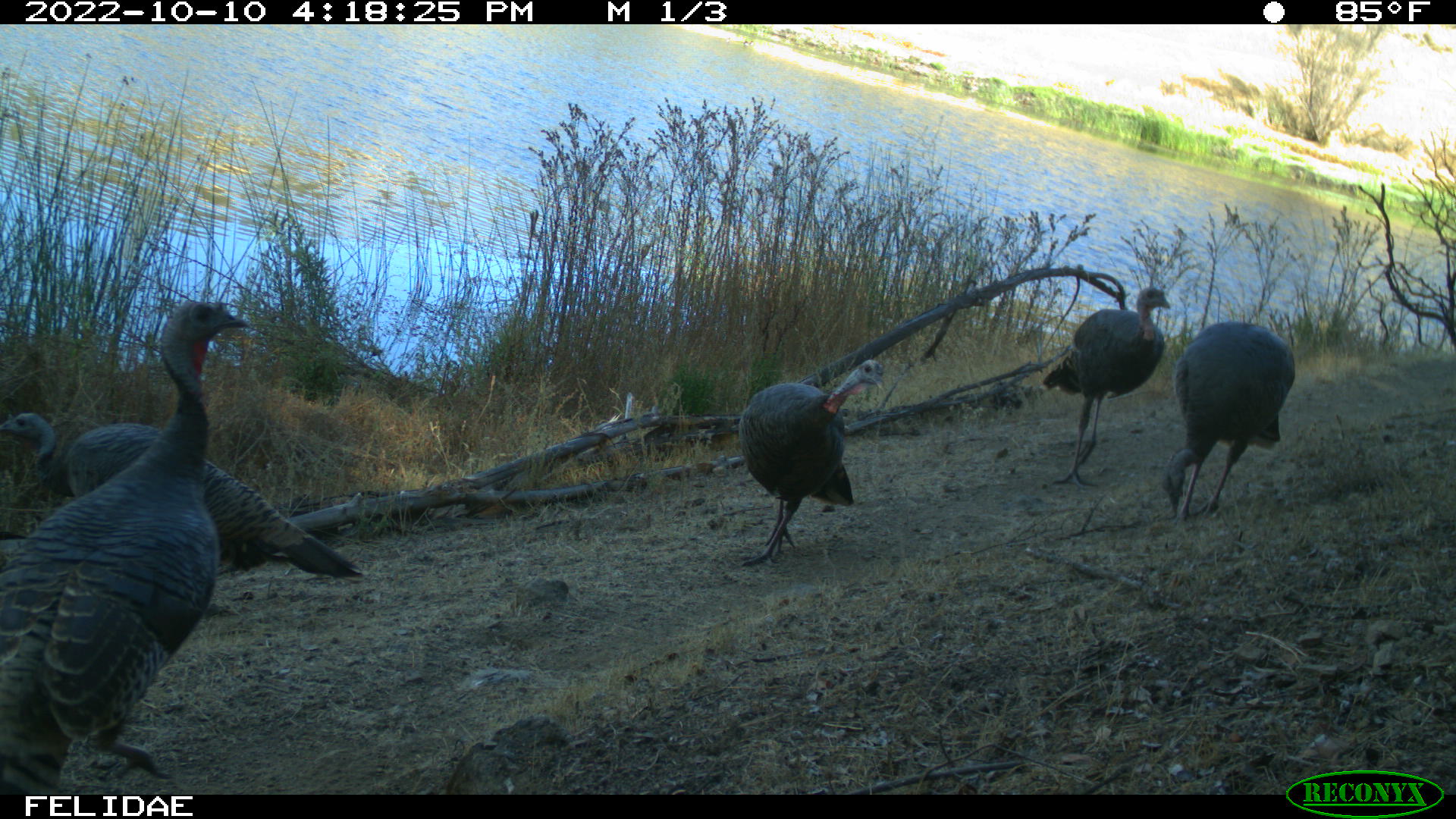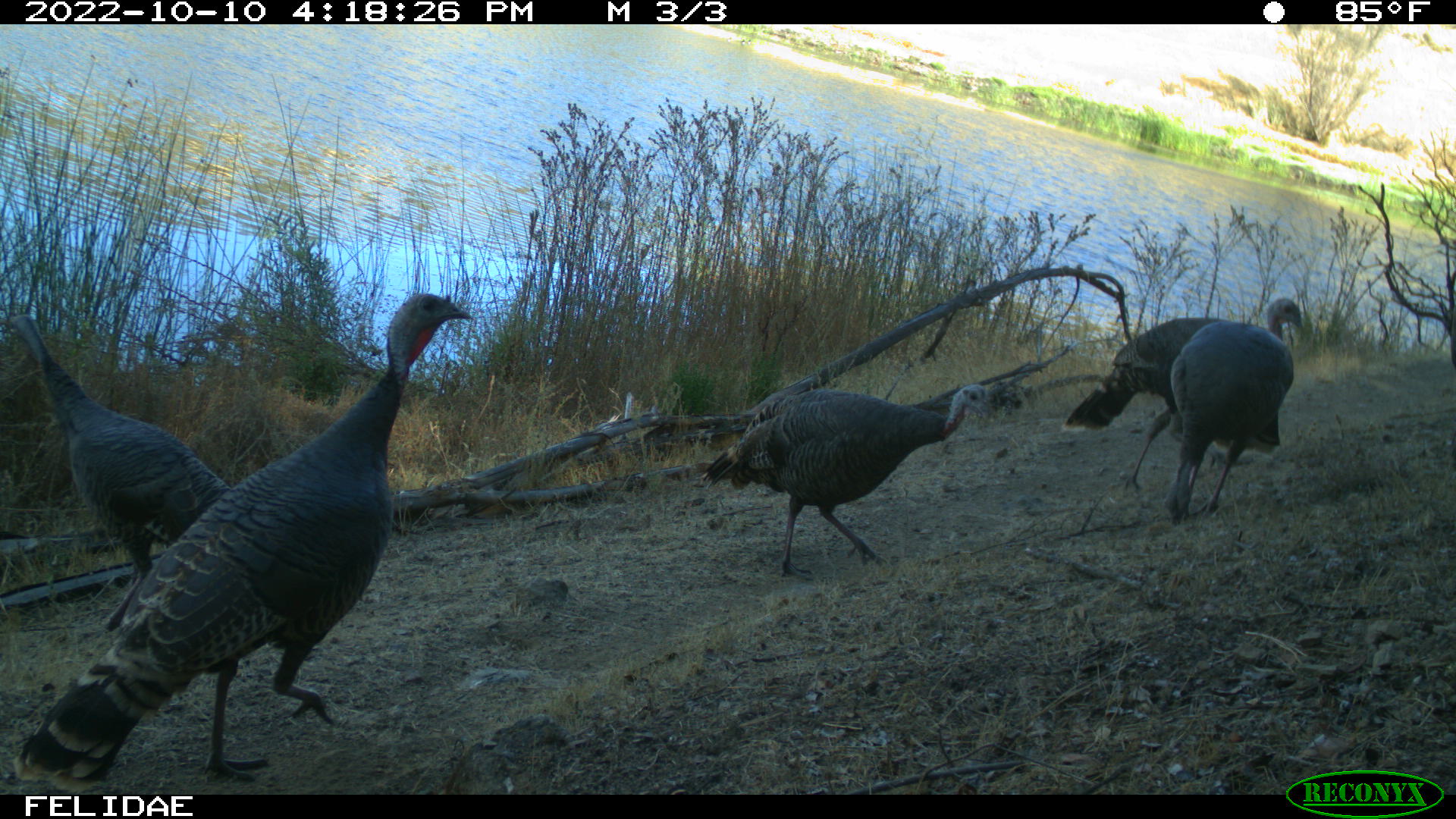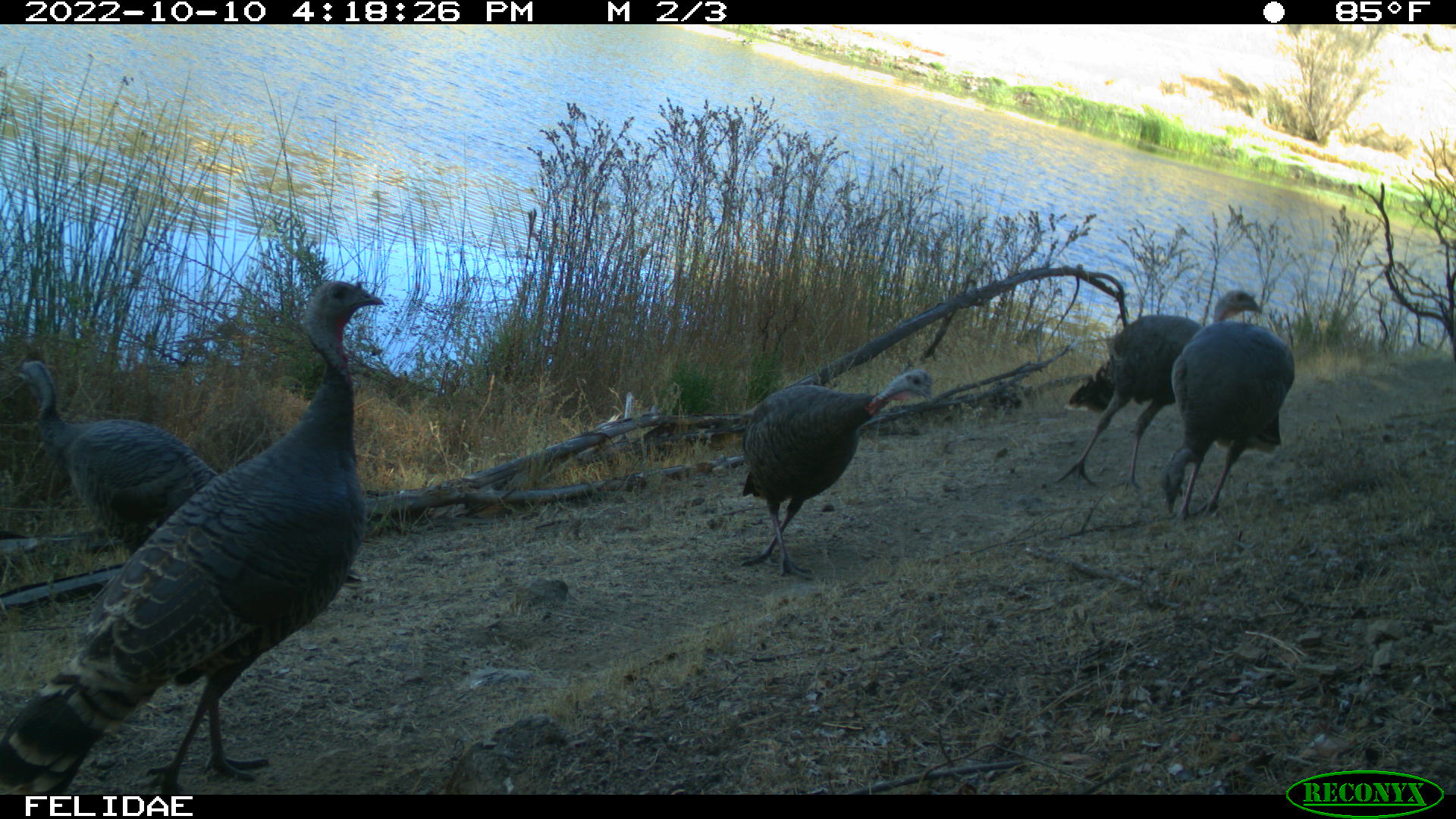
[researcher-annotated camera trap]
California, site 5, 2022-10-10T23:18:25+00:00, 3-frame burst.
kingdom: Animalia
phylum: Chordata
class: Aves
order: Galliformes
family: Phasianidae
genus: Meleagris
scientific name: Meleagris gallopavo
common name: turkey